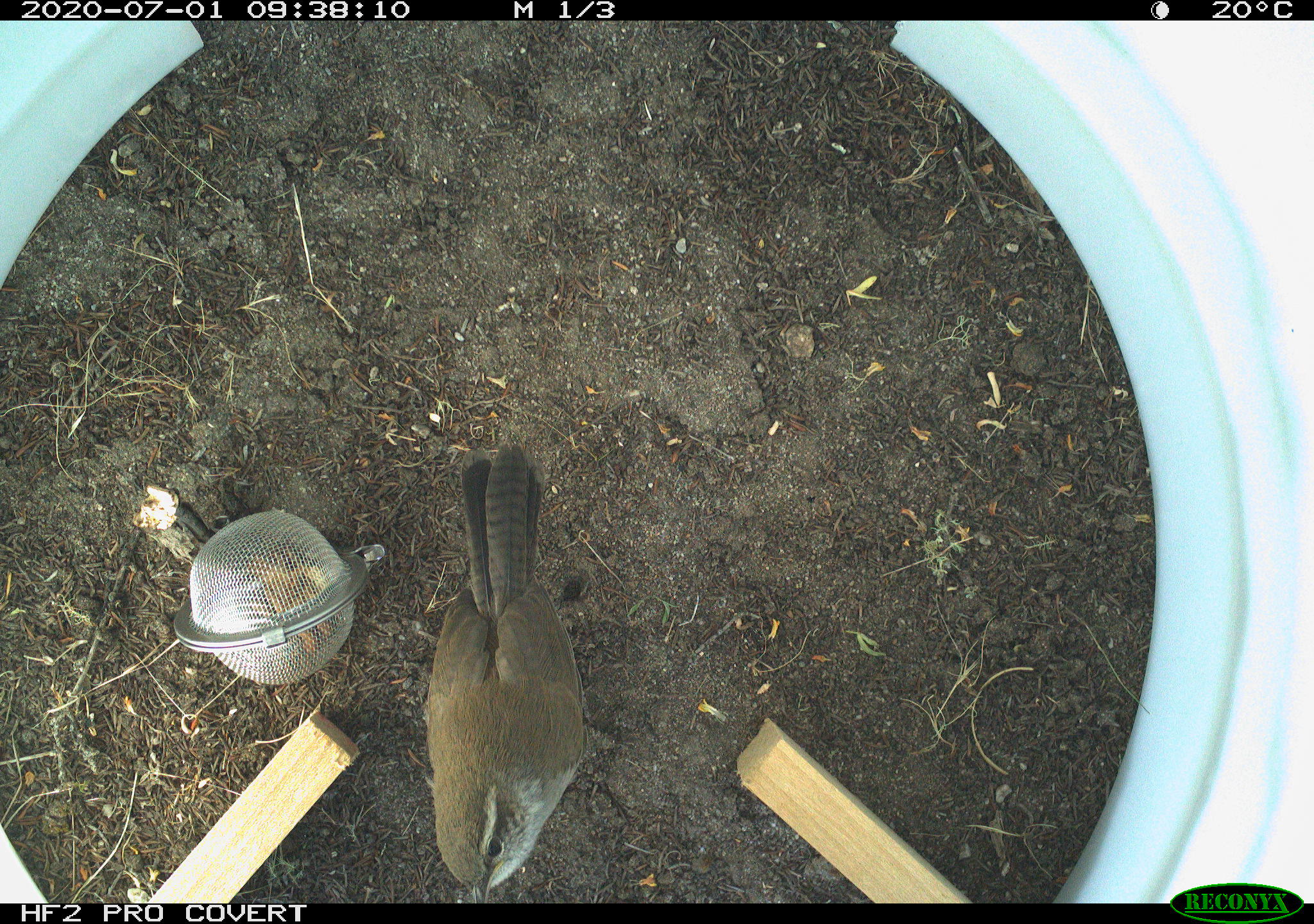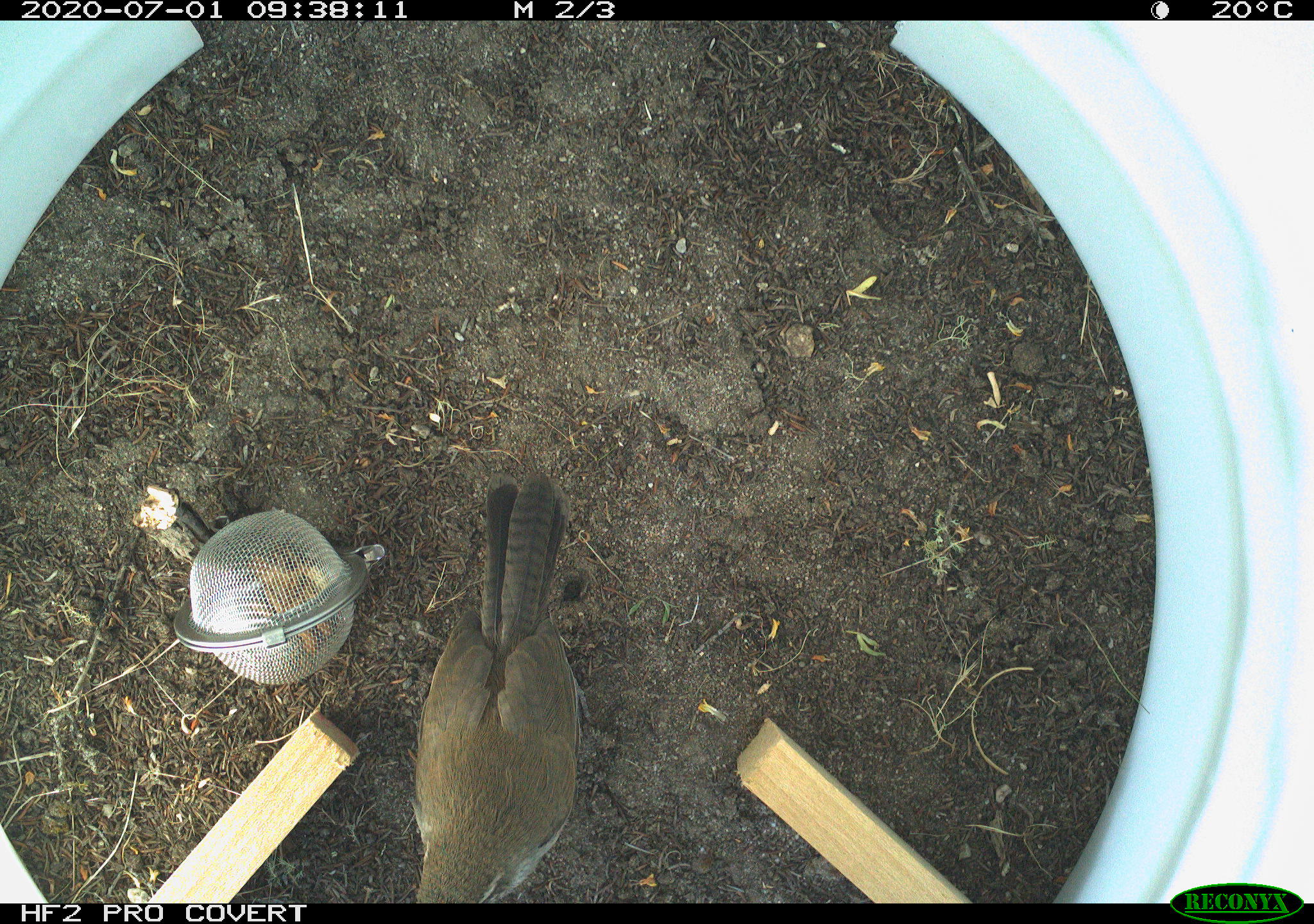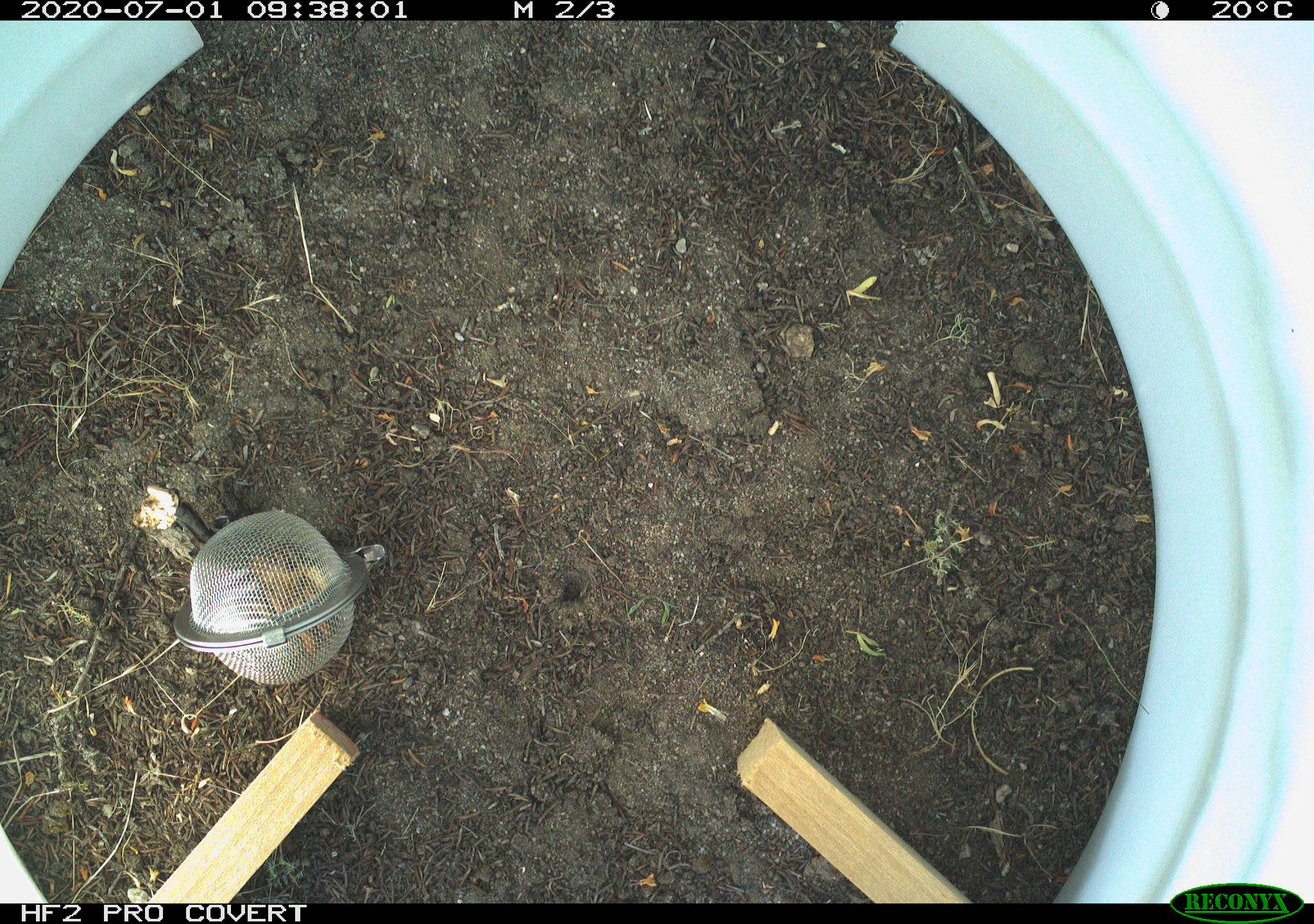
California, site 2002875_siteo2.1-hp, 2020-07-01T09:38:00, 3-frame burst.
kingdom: Animalia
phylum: Chordata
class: Aves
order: Passeriformes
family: Troglodytidae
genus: Thryomanes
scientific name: Thryomanes bewickii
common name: bewick's wren